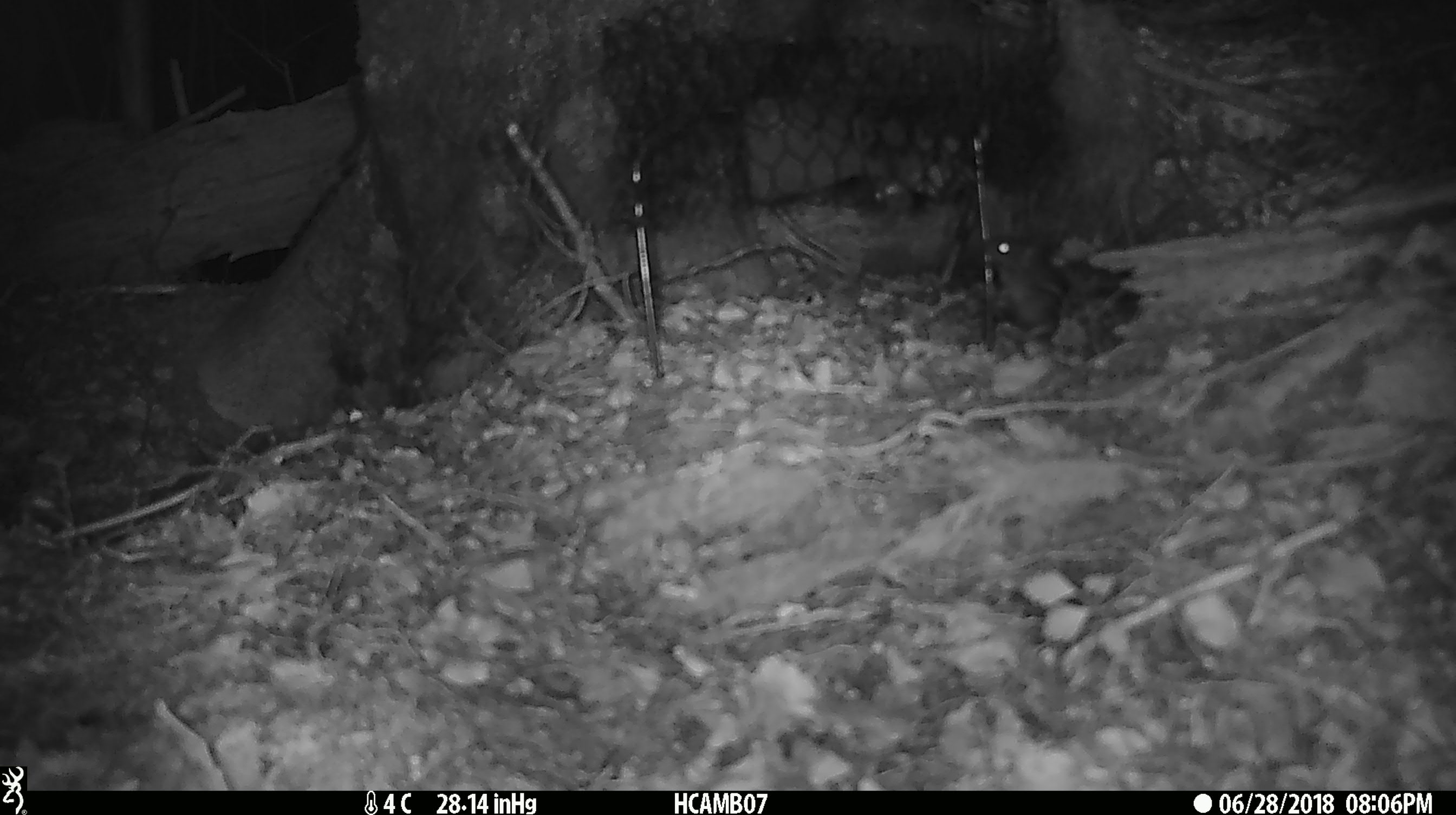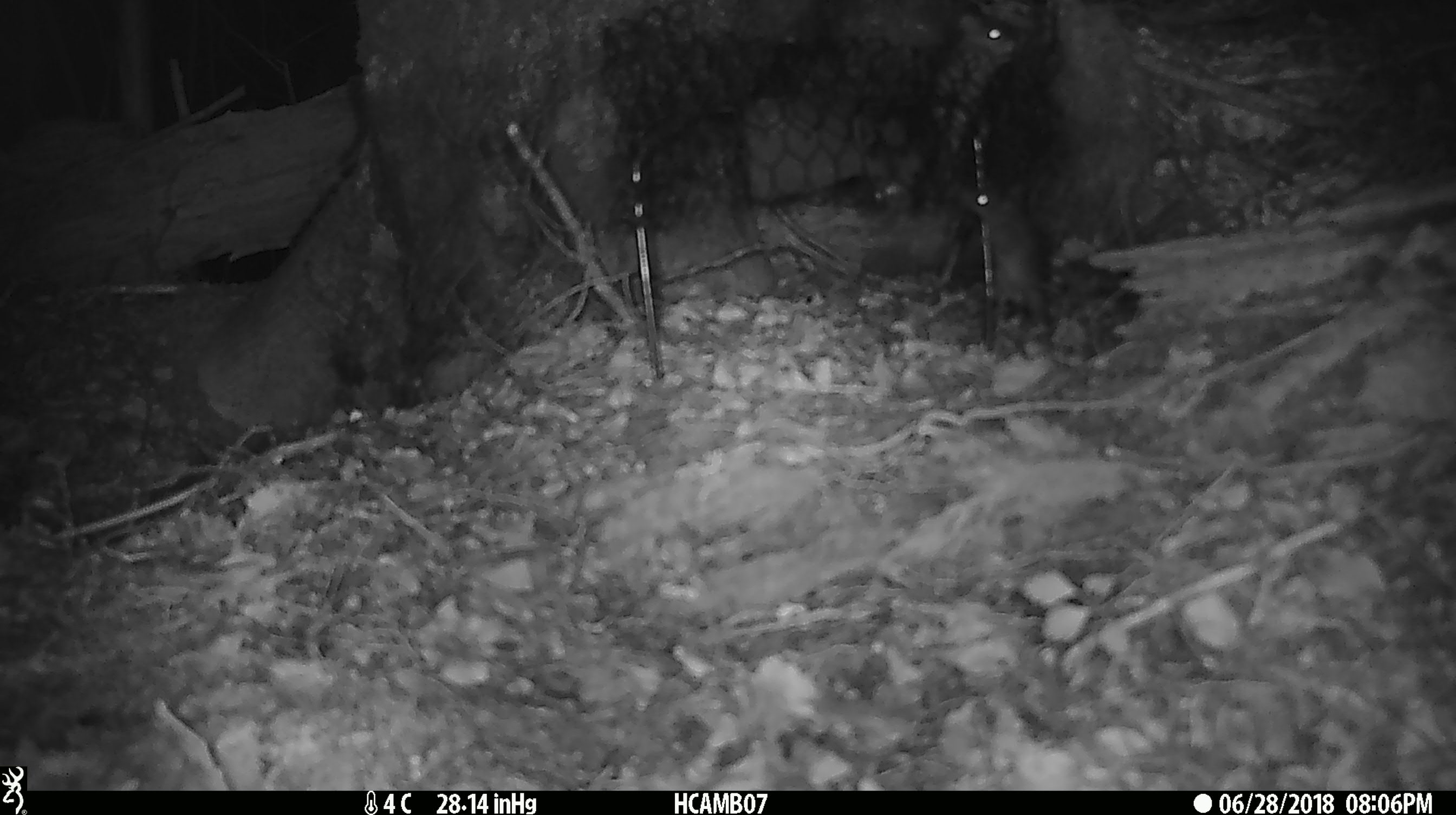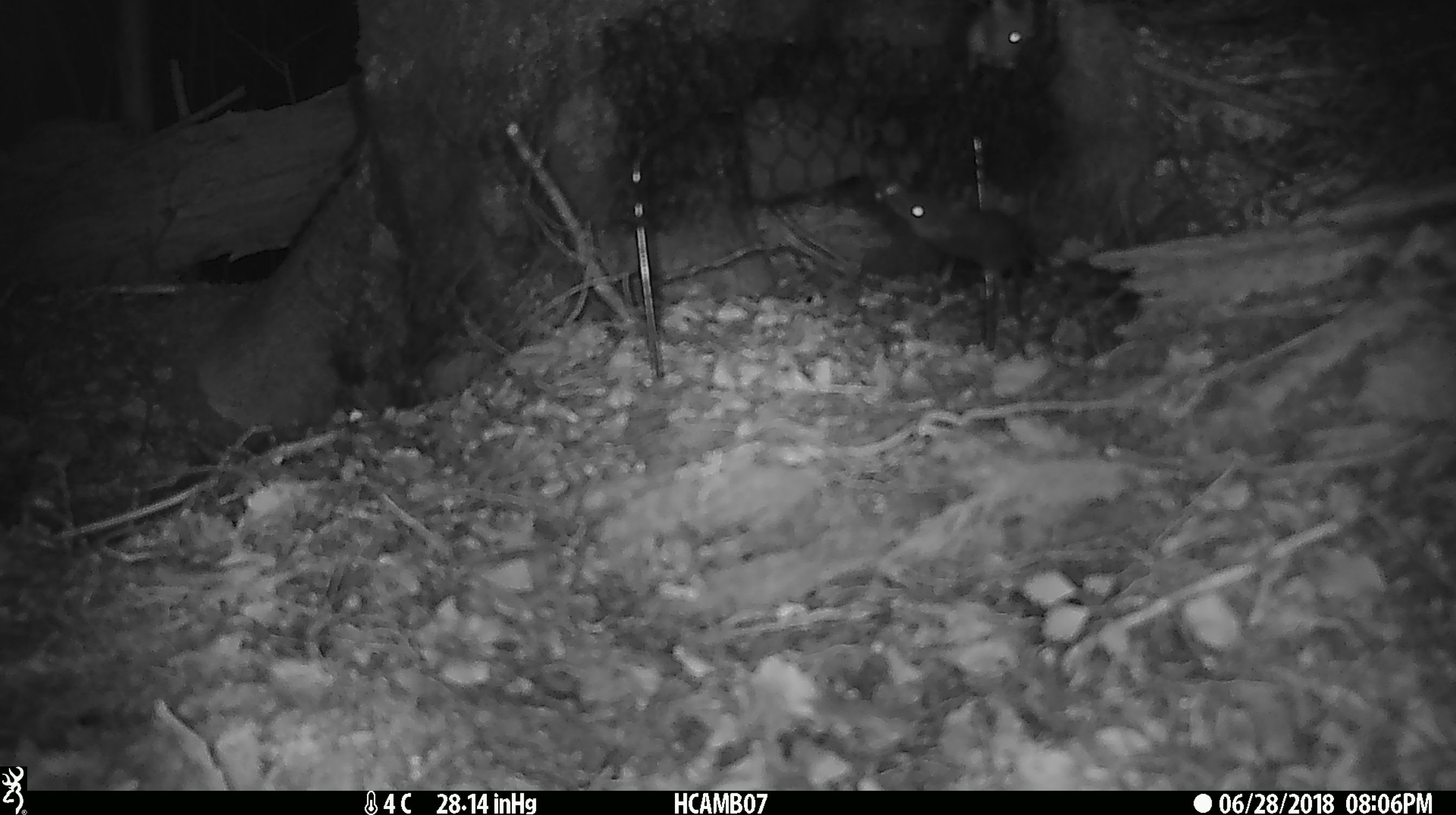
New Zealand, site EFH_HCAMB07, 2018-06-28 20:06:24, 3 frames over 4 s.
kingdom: Animalia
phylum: Chordata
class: Mammalia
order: Rodentia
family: Muridae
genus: Mus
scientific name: Mus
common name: mouse